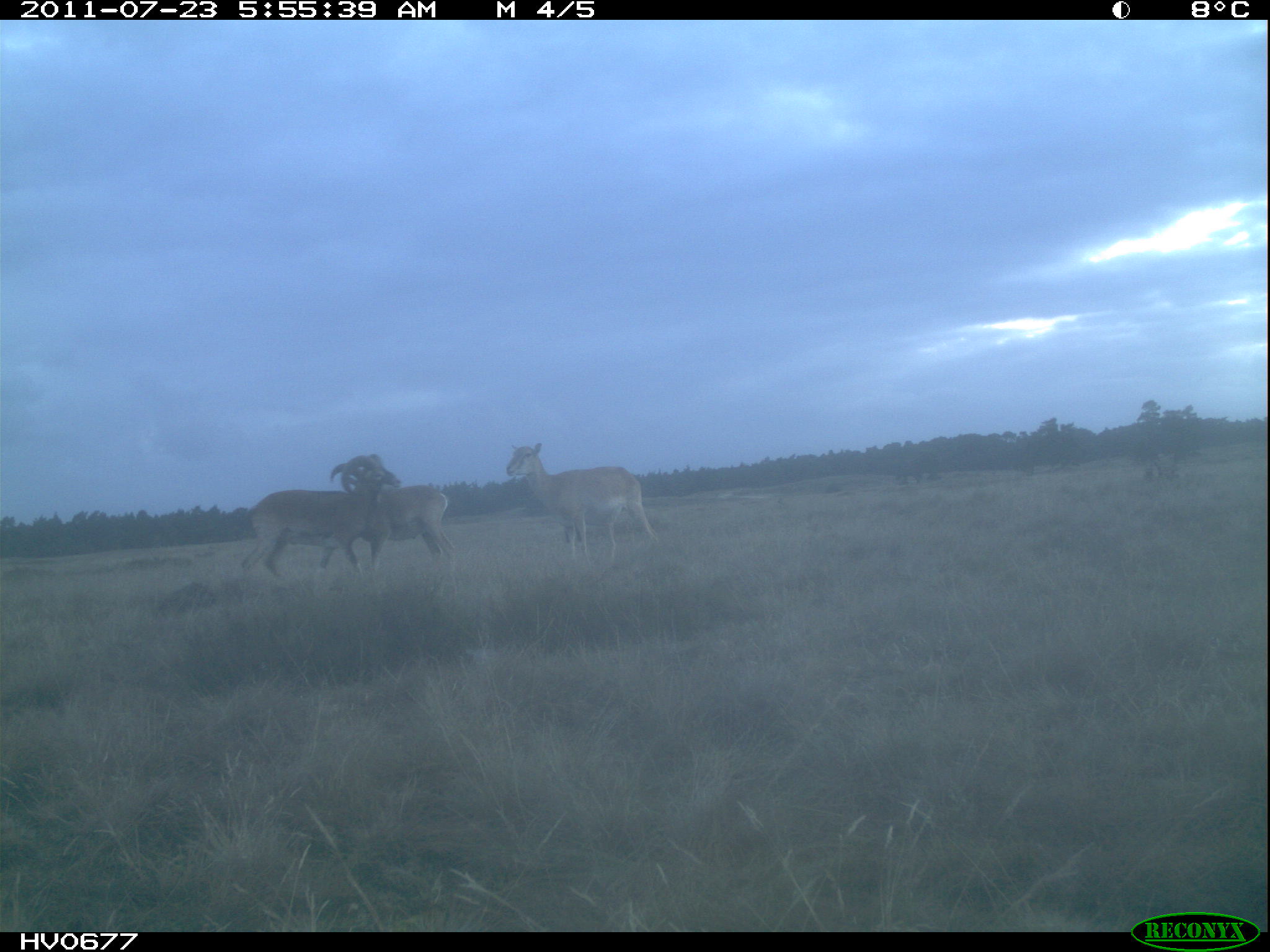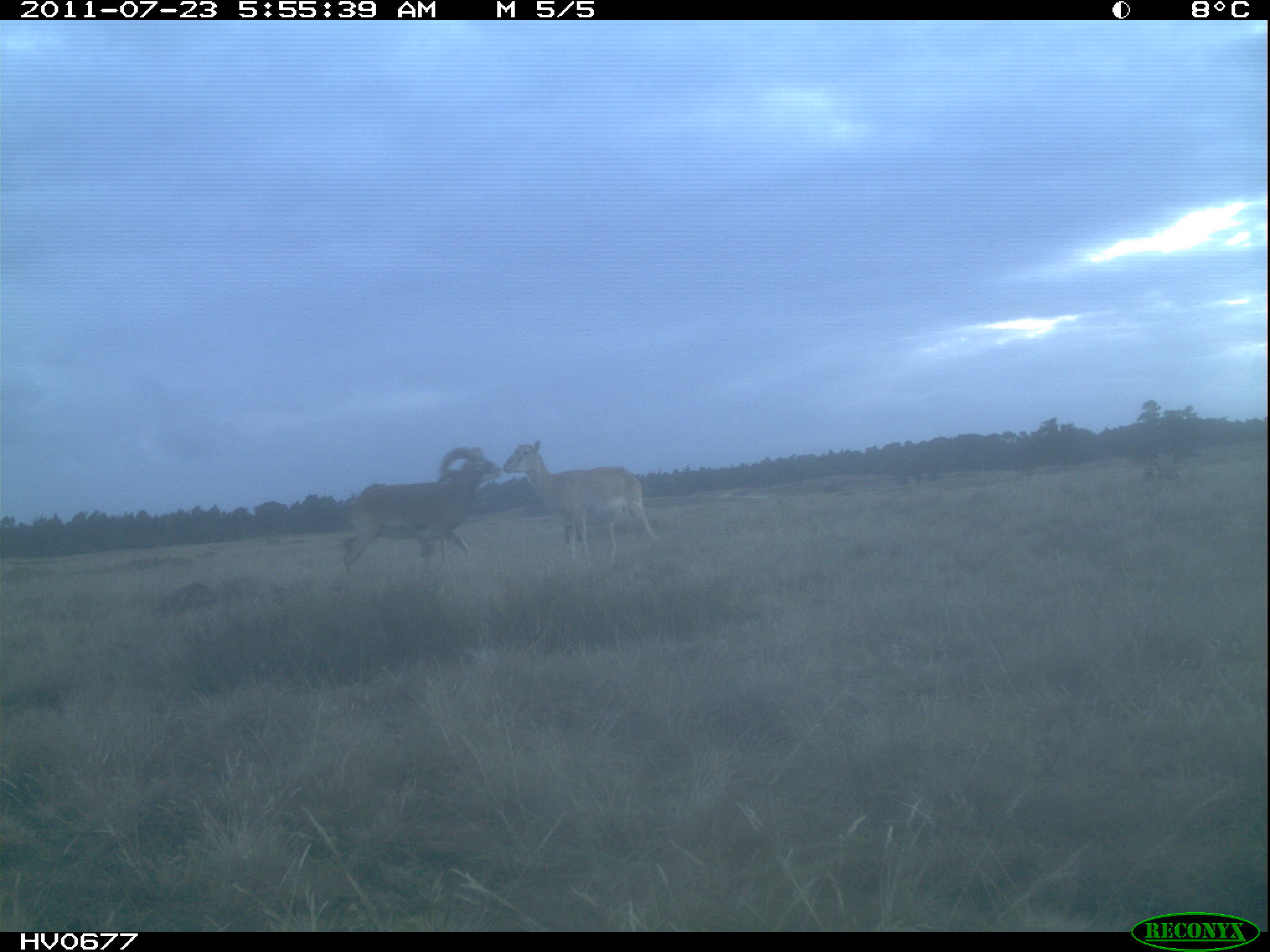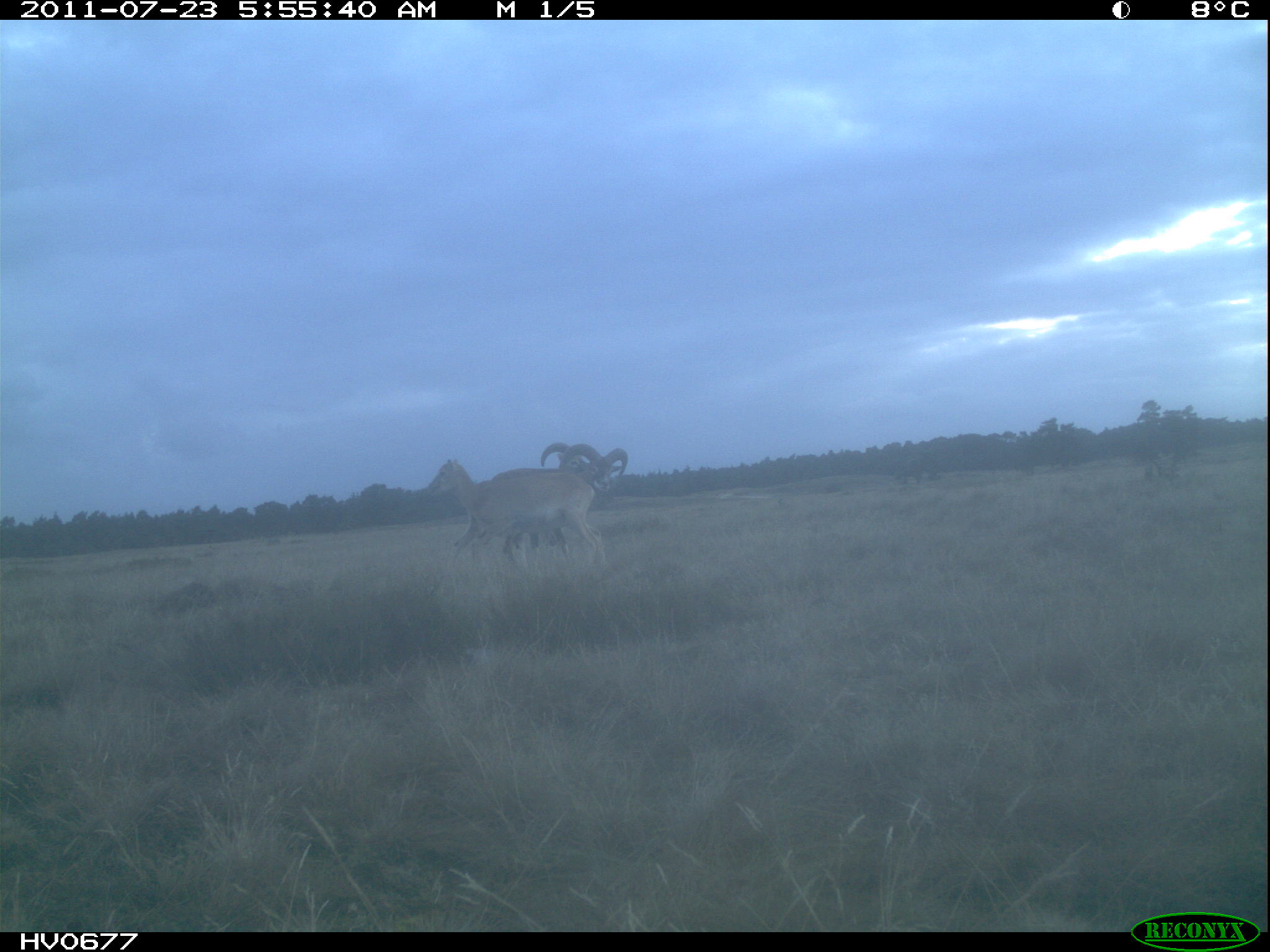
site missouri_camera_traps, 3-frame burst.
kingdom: Animalia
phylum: Chordata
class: Mammalia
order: Artiodactyla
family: Bovidae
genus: Ovis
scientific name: Ovis ammon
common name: mouflon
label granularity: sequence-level